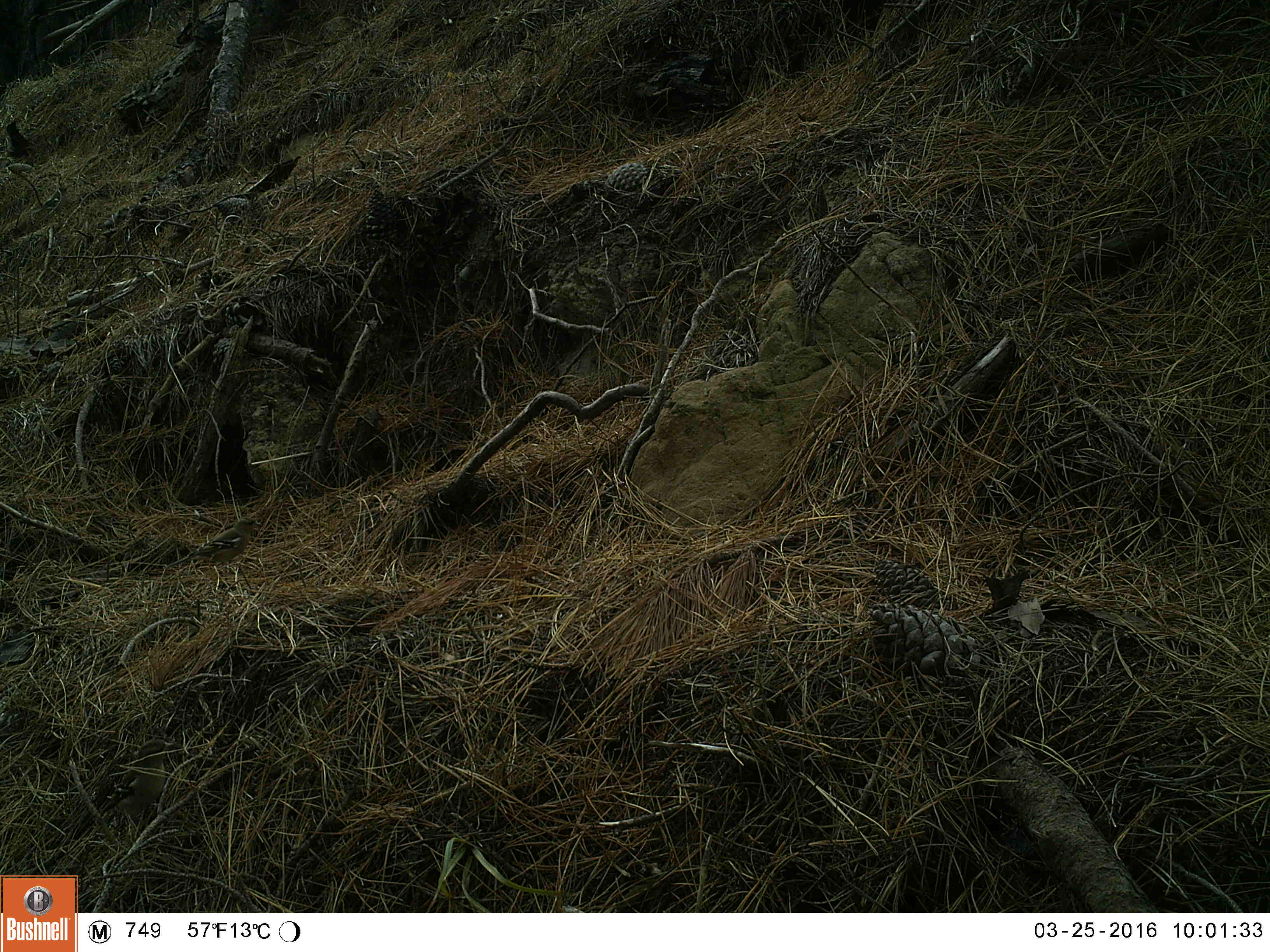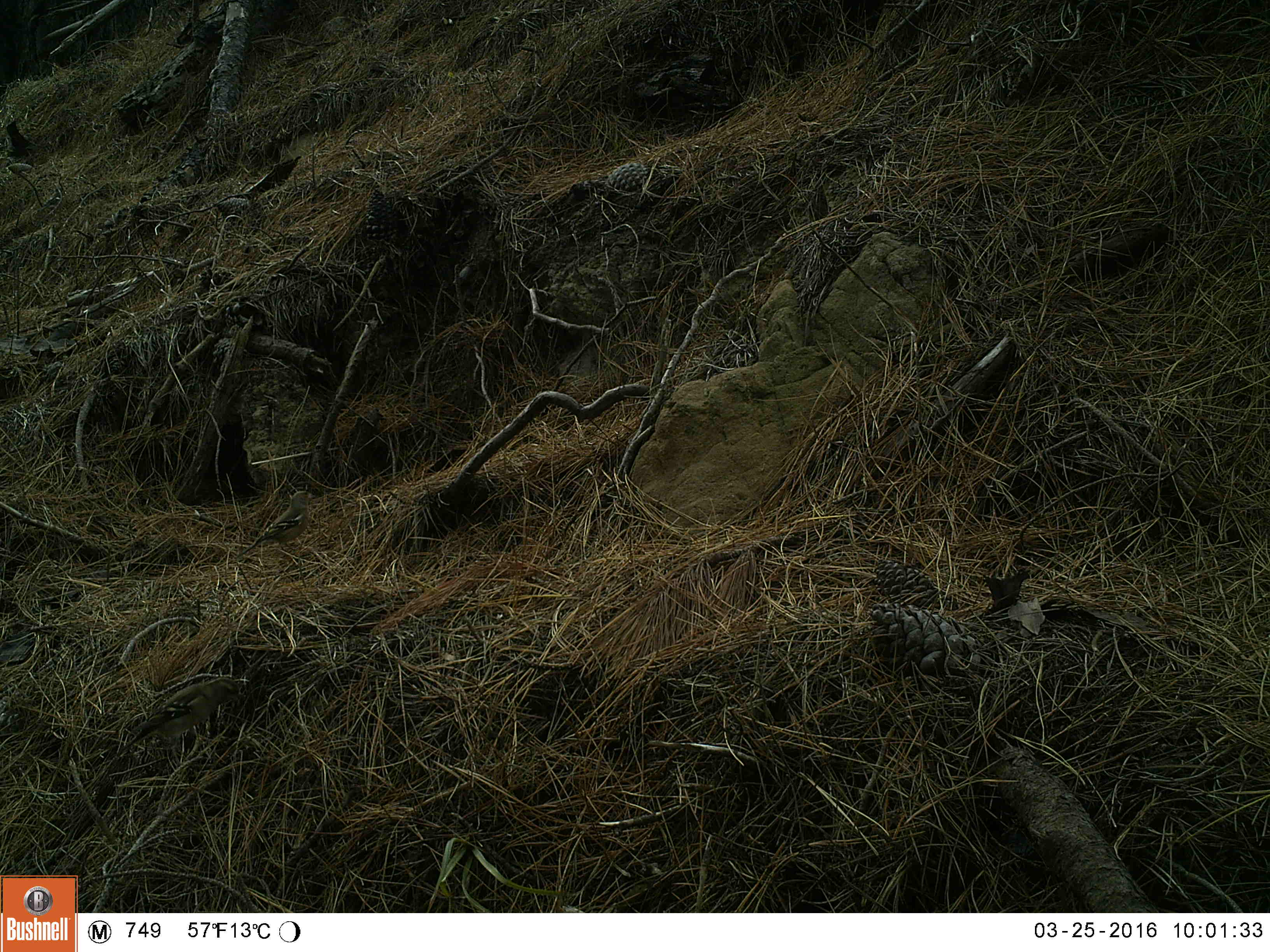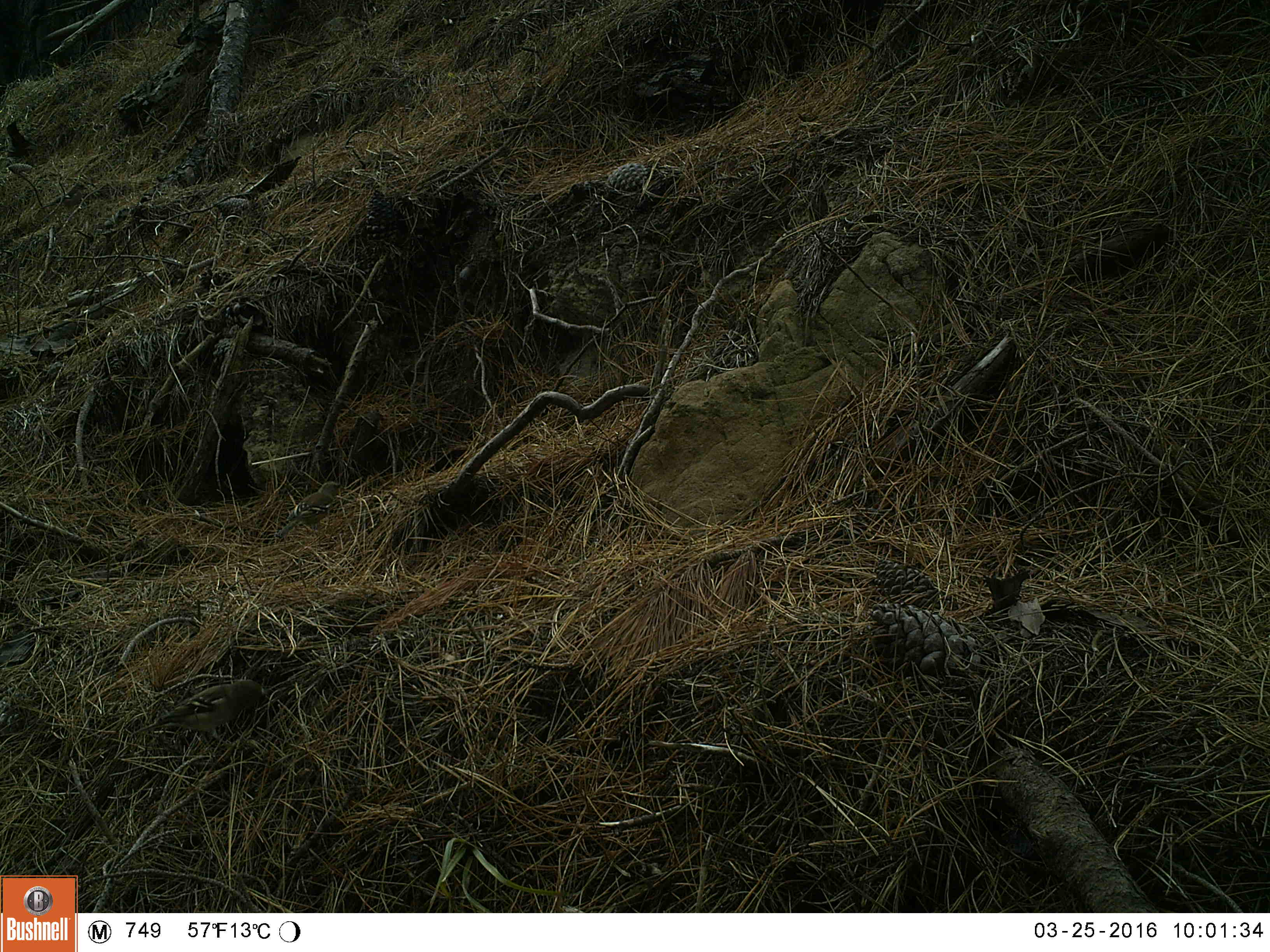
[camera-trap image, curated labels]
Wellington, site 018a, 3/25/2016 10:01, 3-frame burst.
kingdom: Animalia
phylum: Chordata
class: Aves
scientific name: Aves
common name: bird